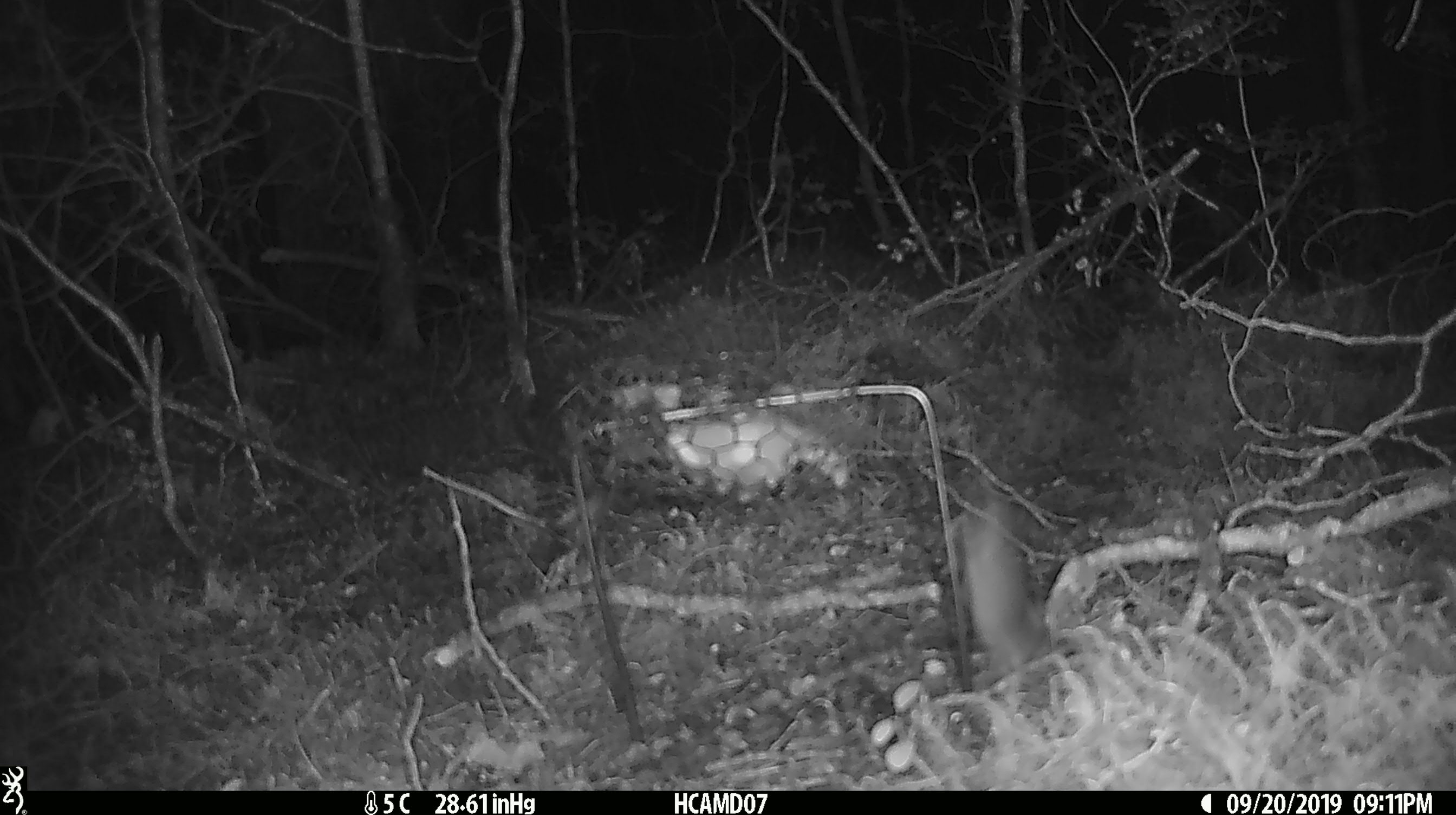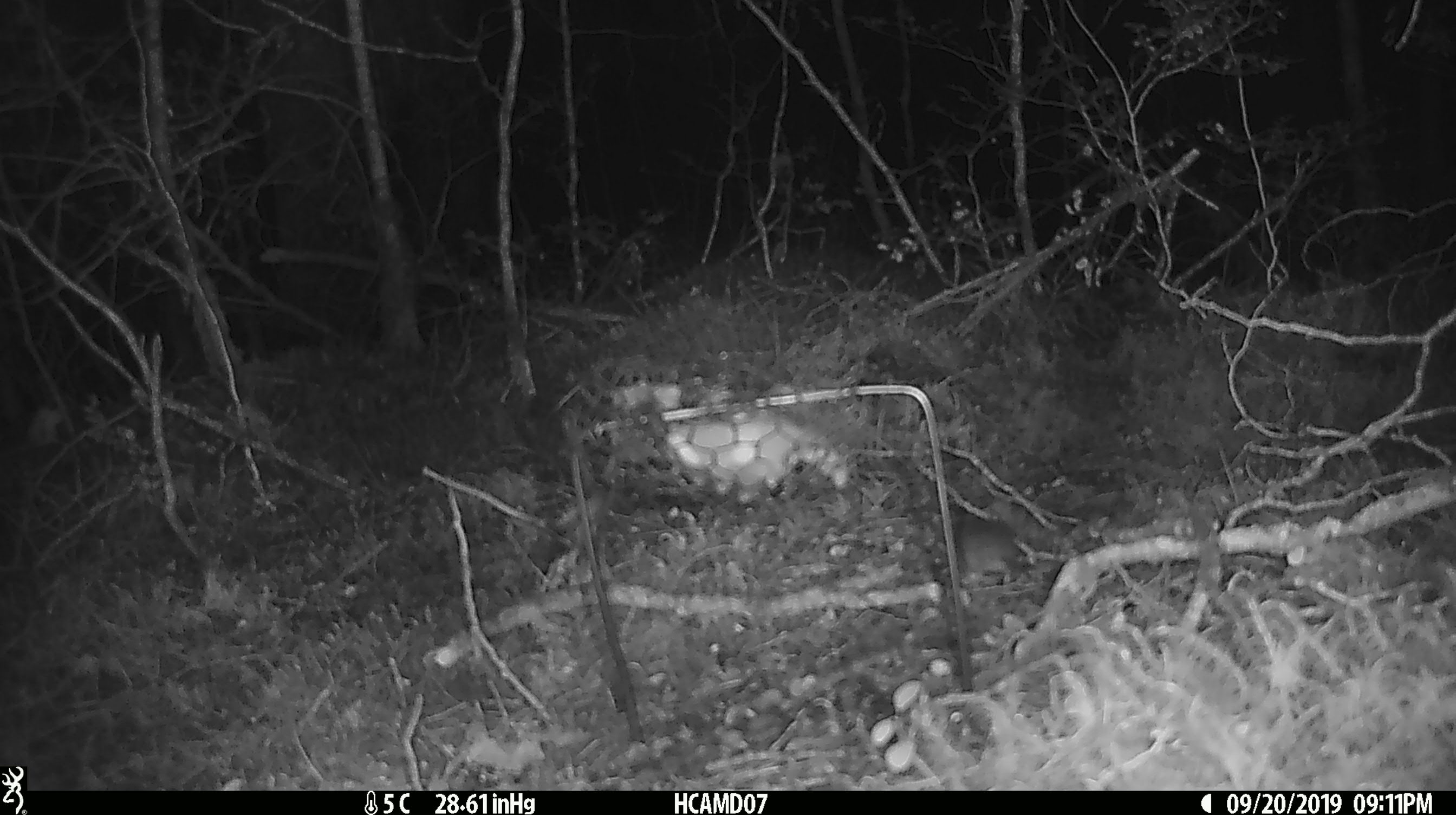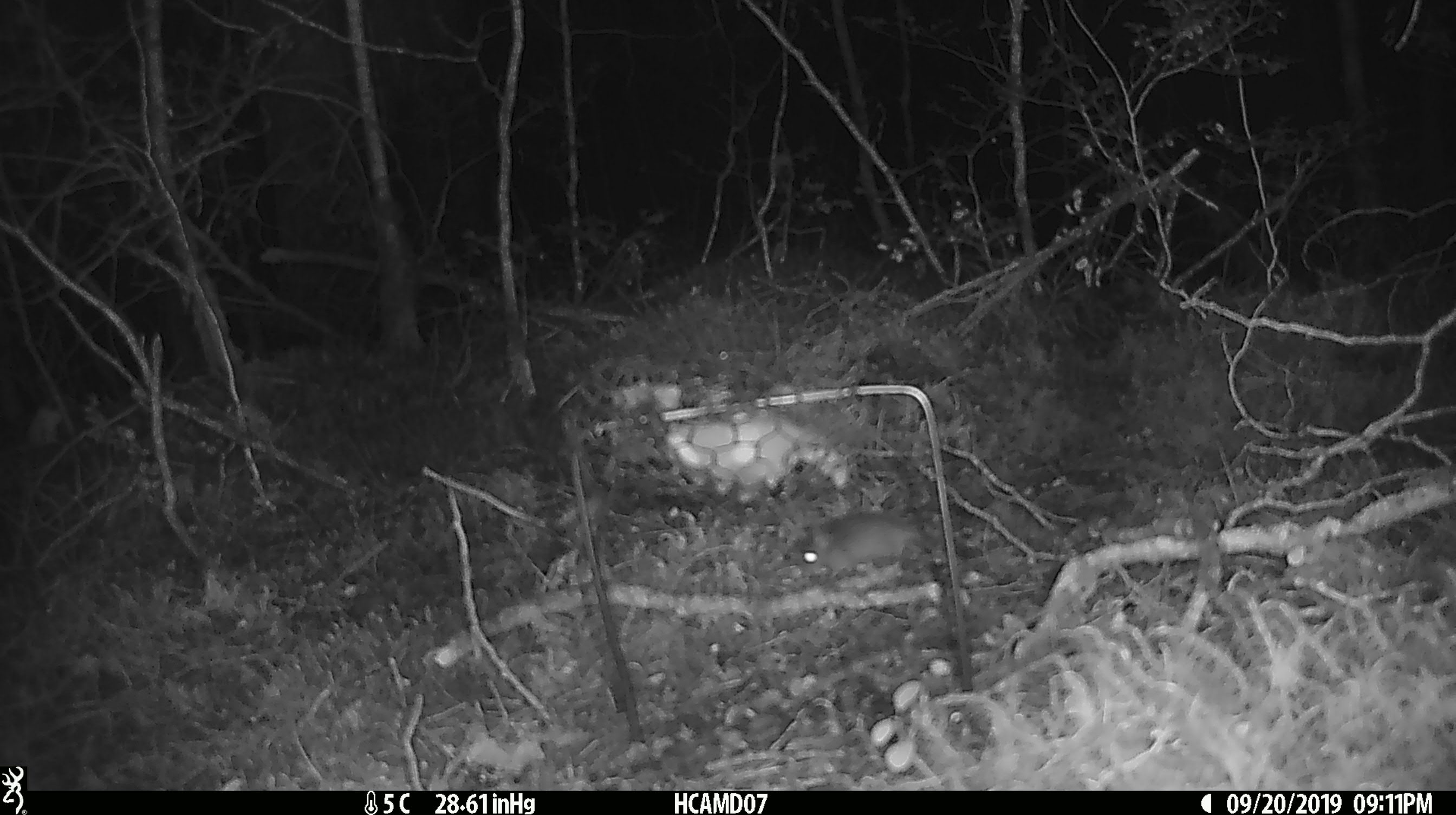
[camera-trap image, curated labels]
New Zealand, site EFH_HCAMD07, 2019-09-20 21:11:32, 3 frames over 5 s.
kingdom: Animalia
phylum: Chordata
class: Mammalia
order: Rodentia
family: Muridae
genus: Mus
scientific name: Mus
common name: mouse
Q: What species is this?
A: Mouse (Mus).